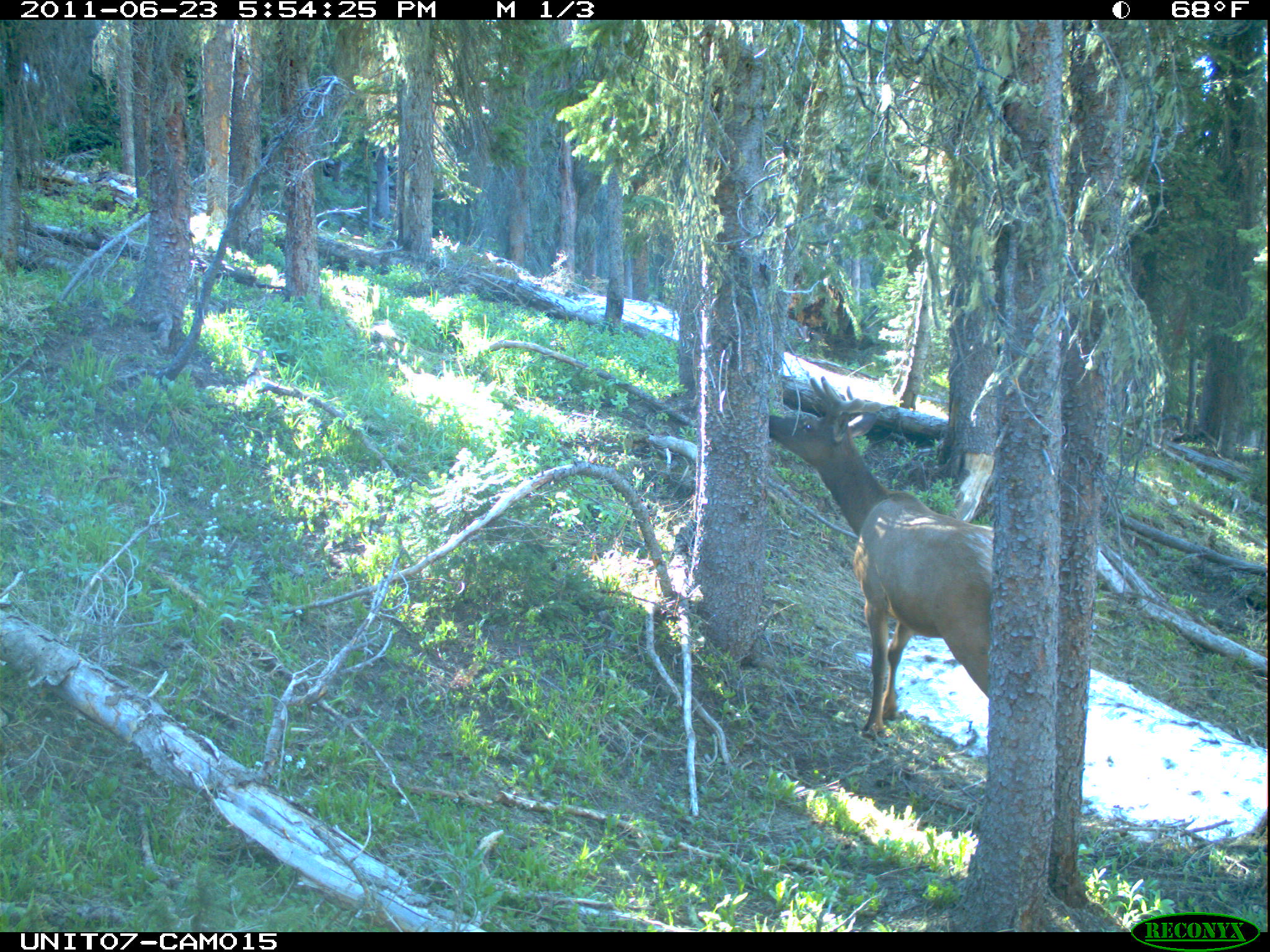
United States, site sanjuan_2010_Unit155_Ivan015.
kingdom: Animalia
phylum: Chordata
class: Mammalia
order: Artiodactyla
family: Cervidae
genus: Cervus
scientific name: Cervus elaphus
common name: red deer